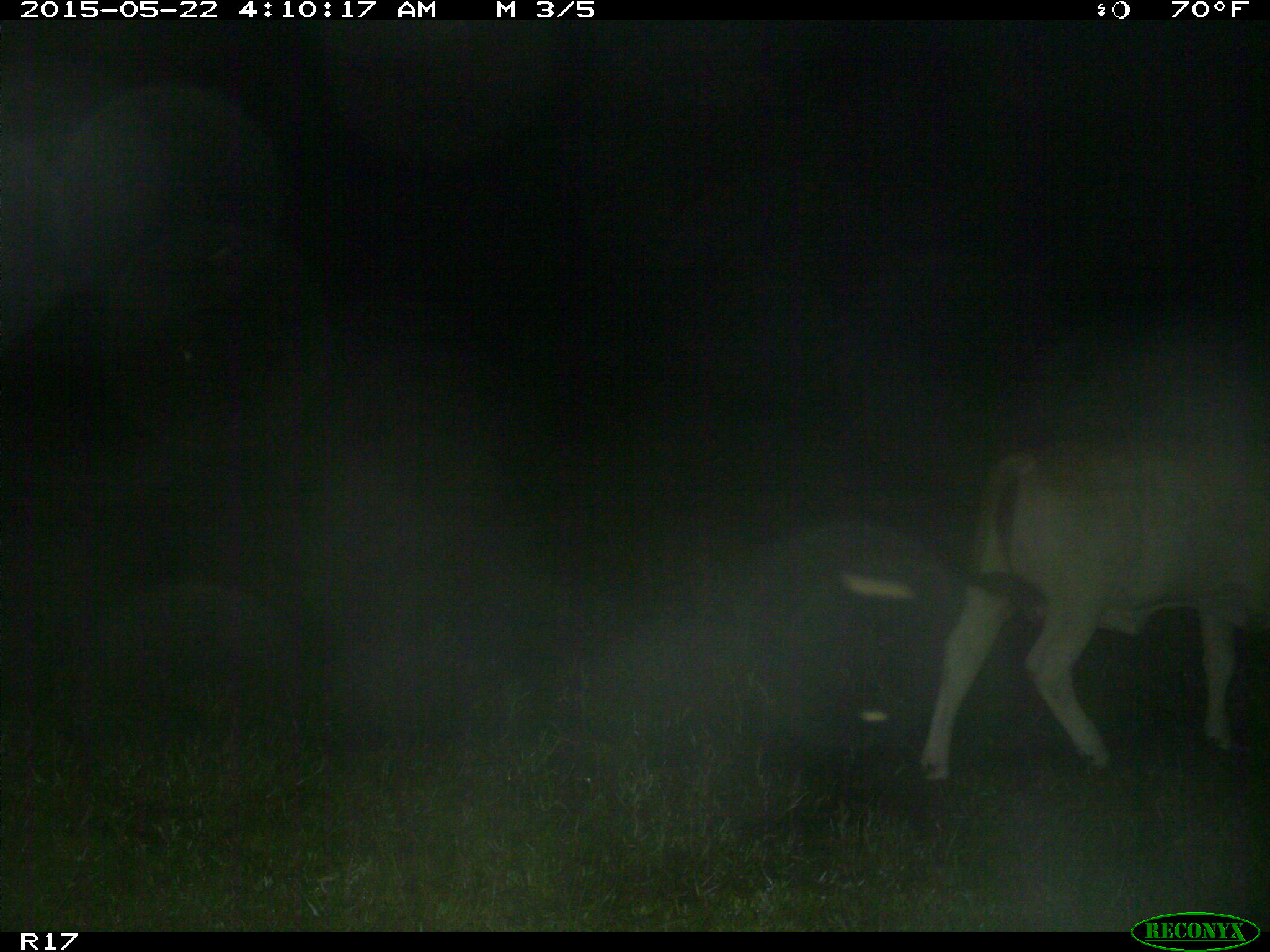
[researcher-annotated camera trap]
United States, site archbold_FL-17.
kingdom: Animalia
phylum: Chordata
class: Mammalia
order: Artiodactyla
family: Bovidae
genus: Bos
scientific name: Bos taurus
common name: domestic cow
Bos taurus (domestic cow).